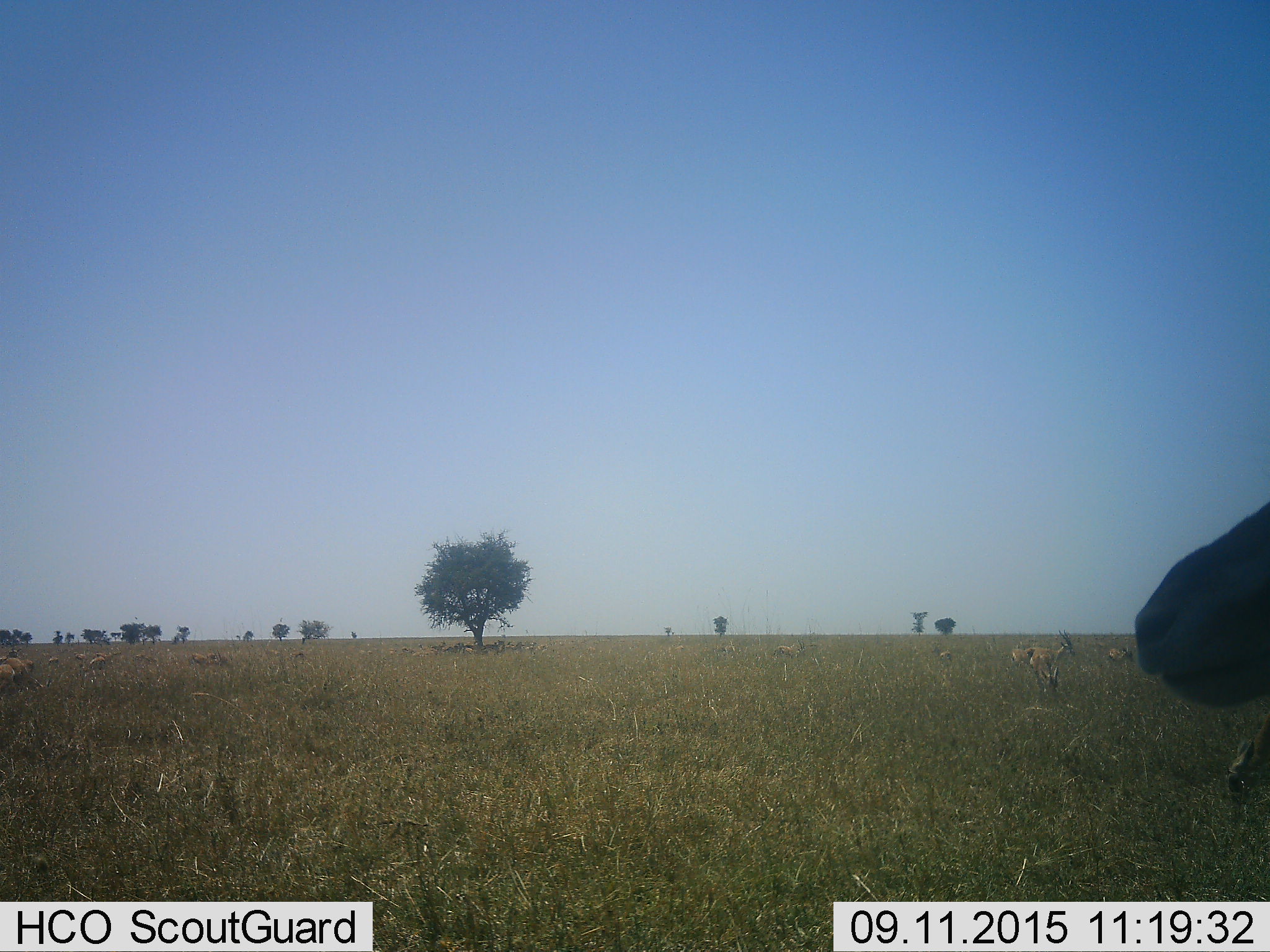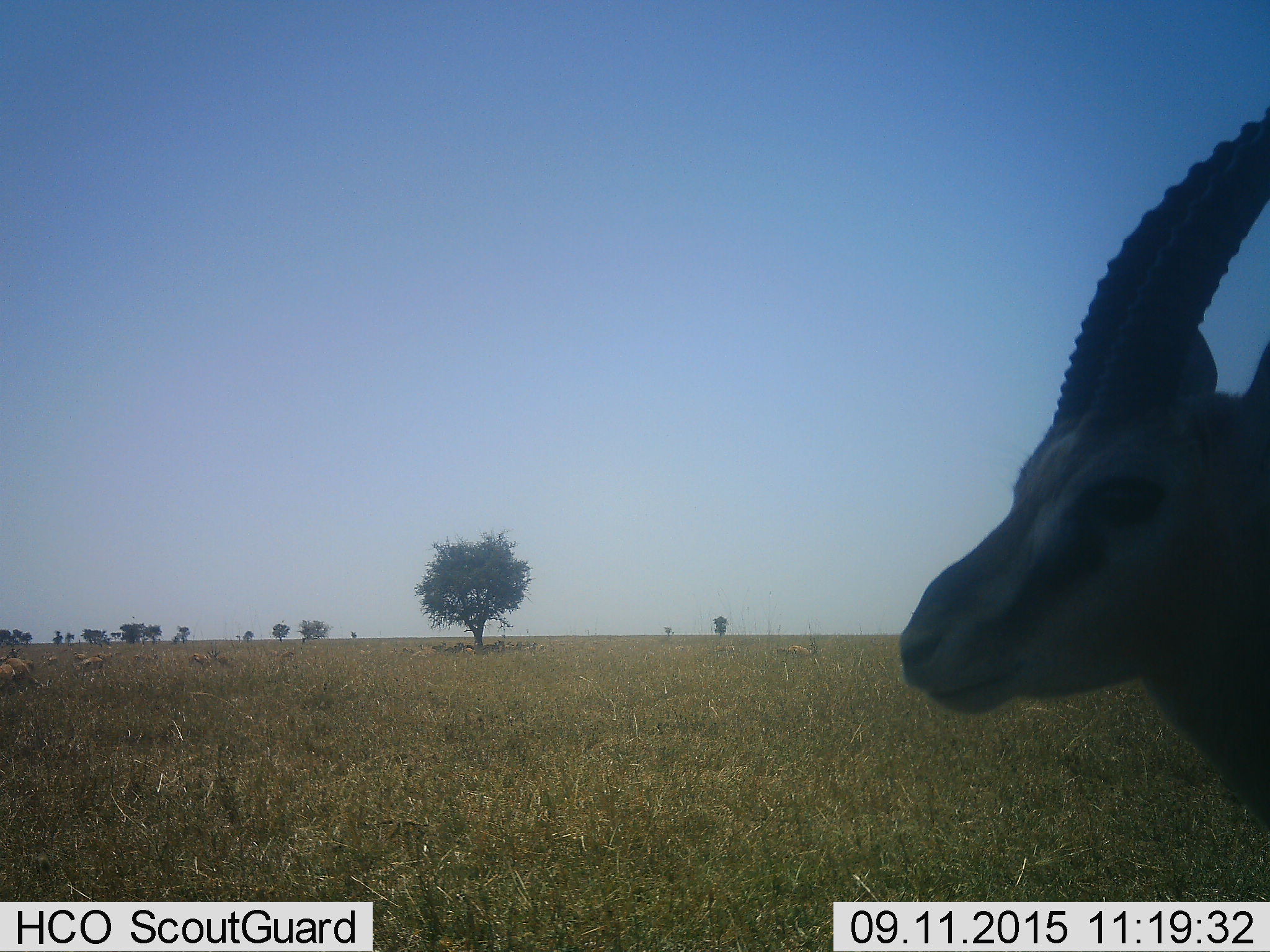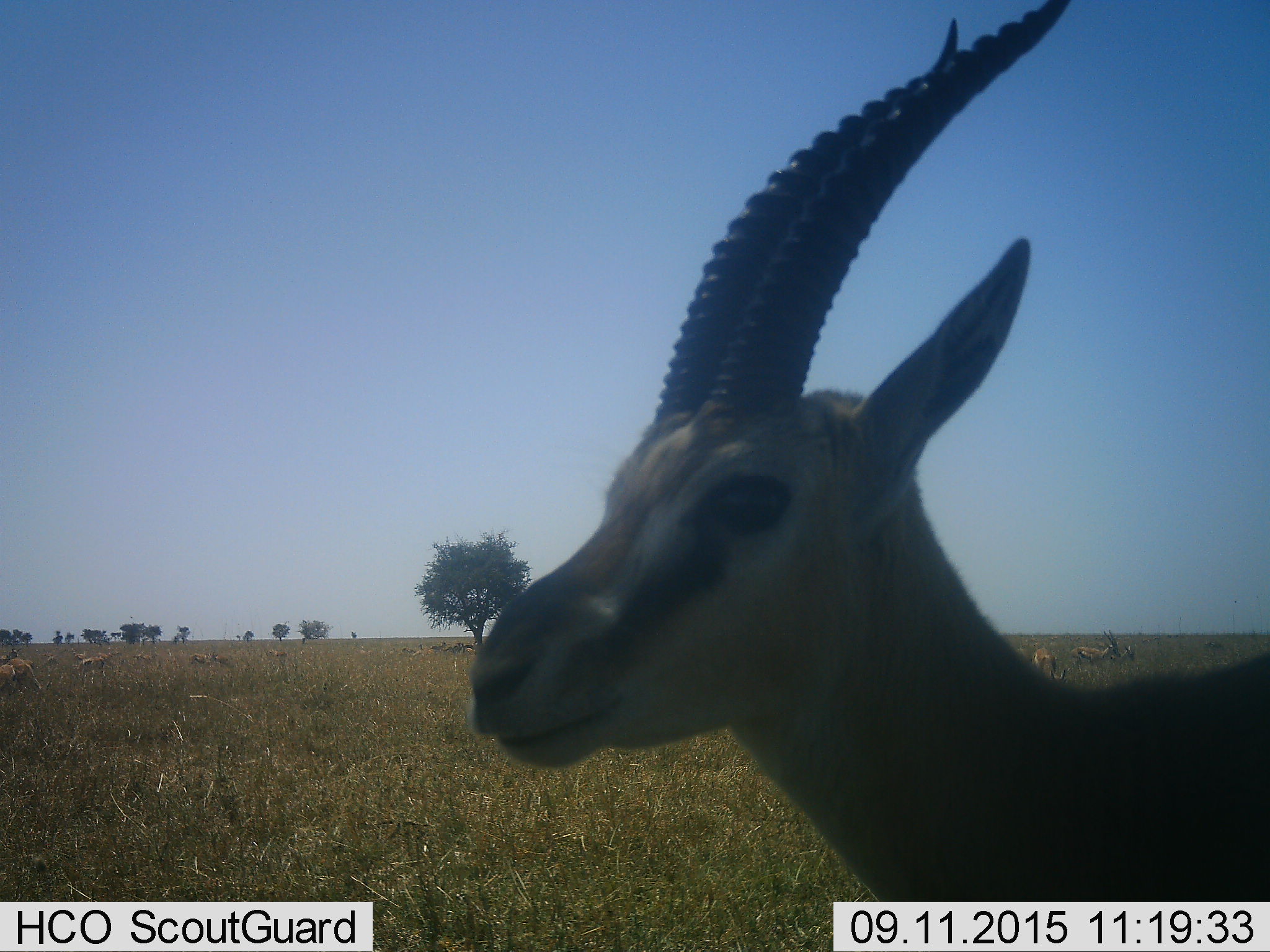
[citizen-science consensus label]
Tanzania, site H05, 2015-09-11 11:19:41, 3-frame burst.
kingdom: Animalia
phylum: Chordata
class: Mammalia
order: Artiodactyla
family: Bovidae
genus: Eudorcas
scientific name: Eudorcas thomsonii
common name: thomson's gazelle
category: gazellethomsons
Gazellethomsons (thomson's gazelle) (Eudorcas thomsonii), count 11-50. Behavior (volunteer vote fractions): standing 75%, resting 50%, moving 62%, interacting 0%. Young present (vote fraction): 12%. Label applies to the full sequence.